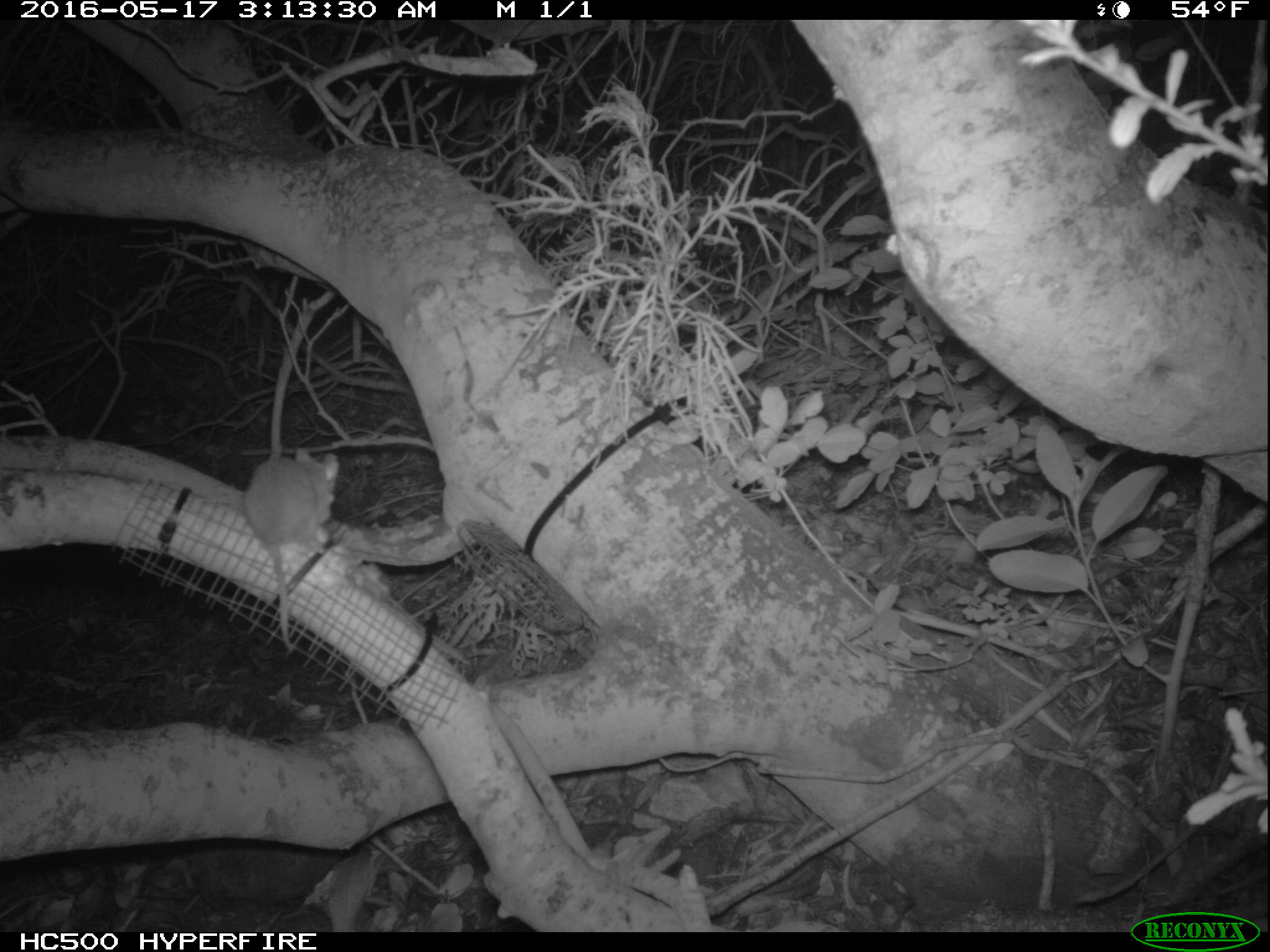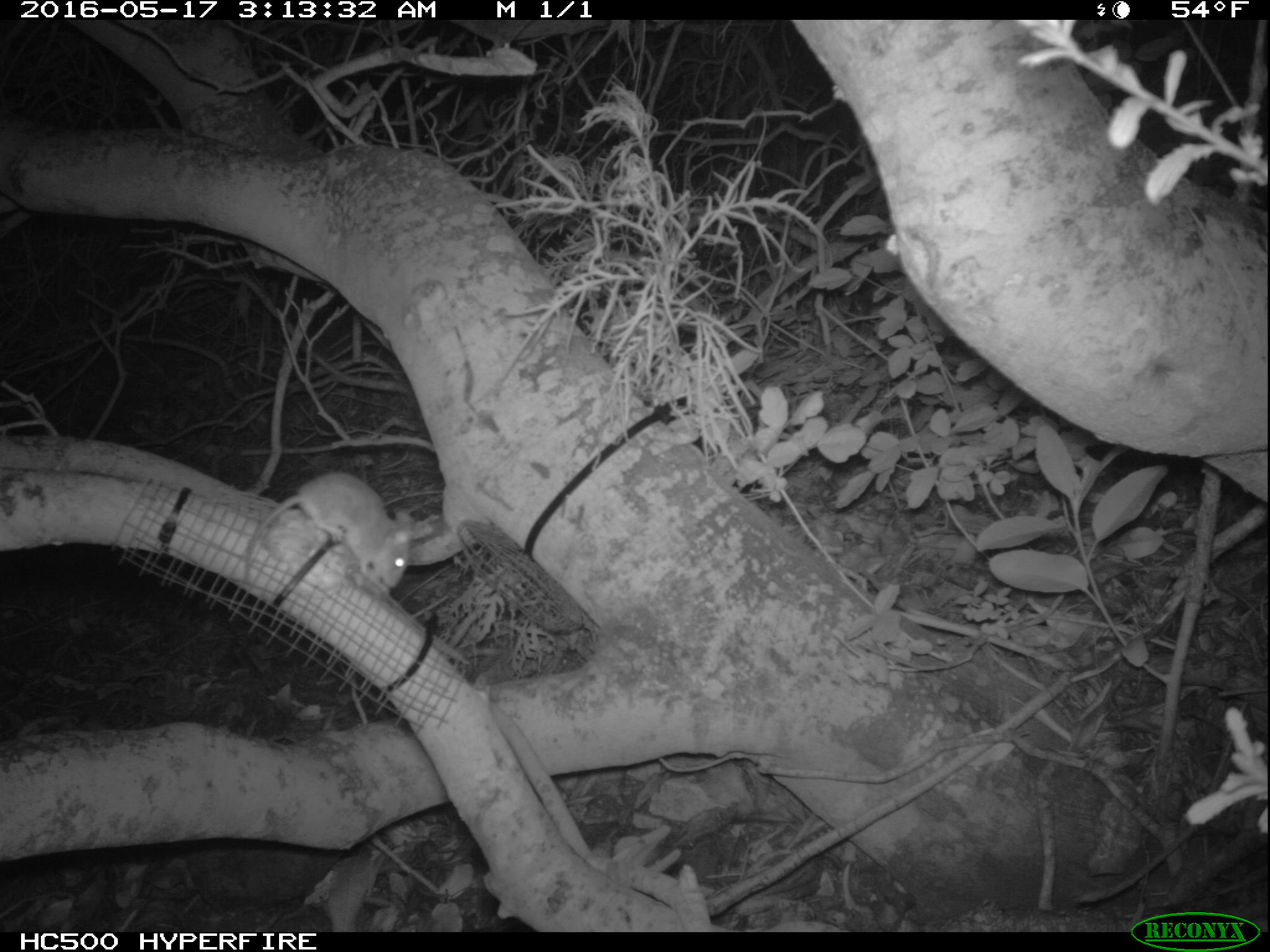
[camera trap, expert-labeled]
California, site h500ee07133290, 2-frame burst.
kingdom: Animalia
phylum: Chordata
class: Mammalia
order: Rodentia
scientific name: Rodentia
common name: rodent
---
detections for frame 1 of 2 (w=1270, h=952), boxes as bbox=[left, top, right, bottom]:
rodent: bbox=[244, 446, 340, 648]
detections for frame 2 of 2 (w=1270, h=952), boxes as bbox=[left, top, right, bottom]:
rodent: bbox=[243, 472, 412, 588]